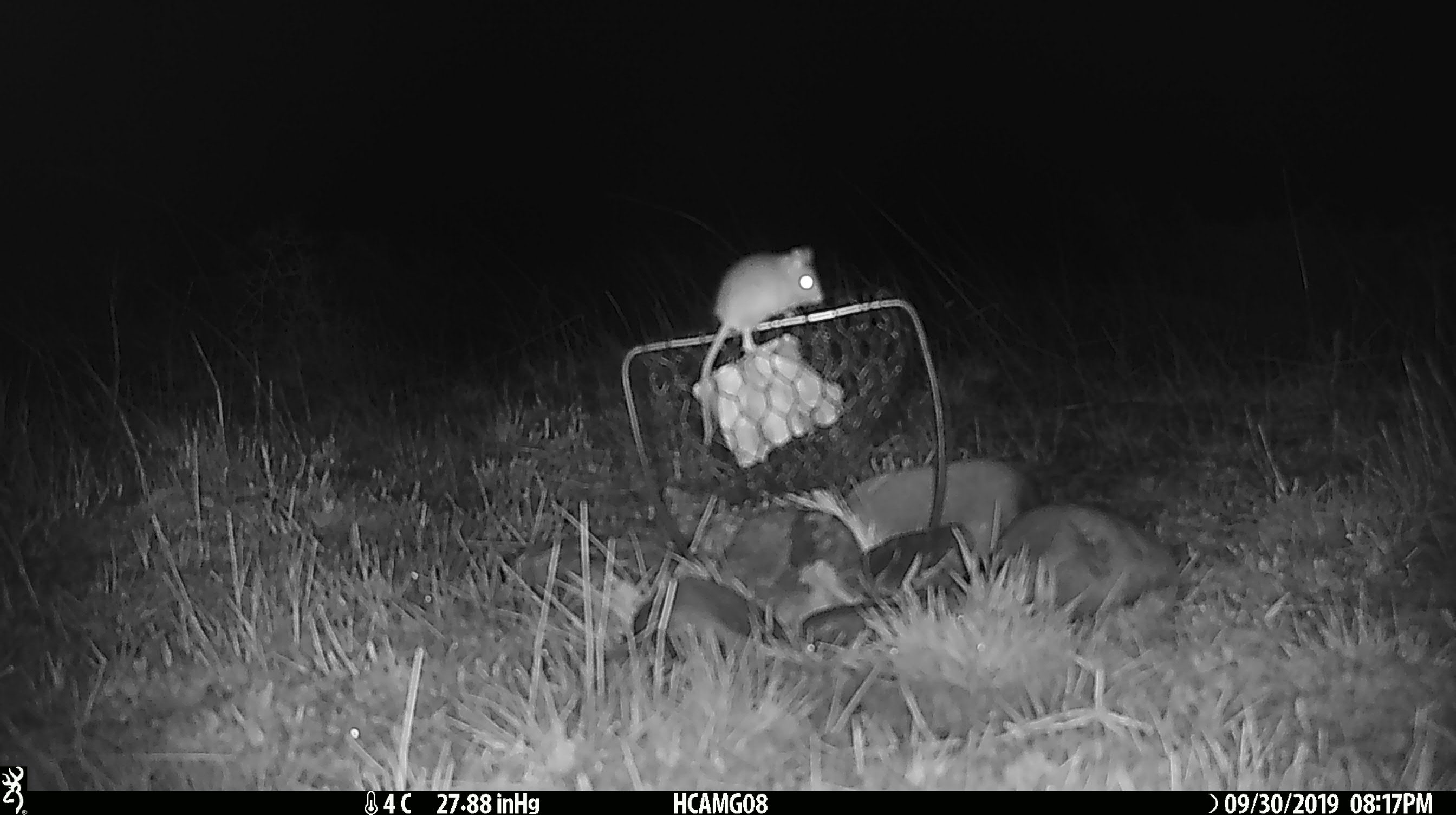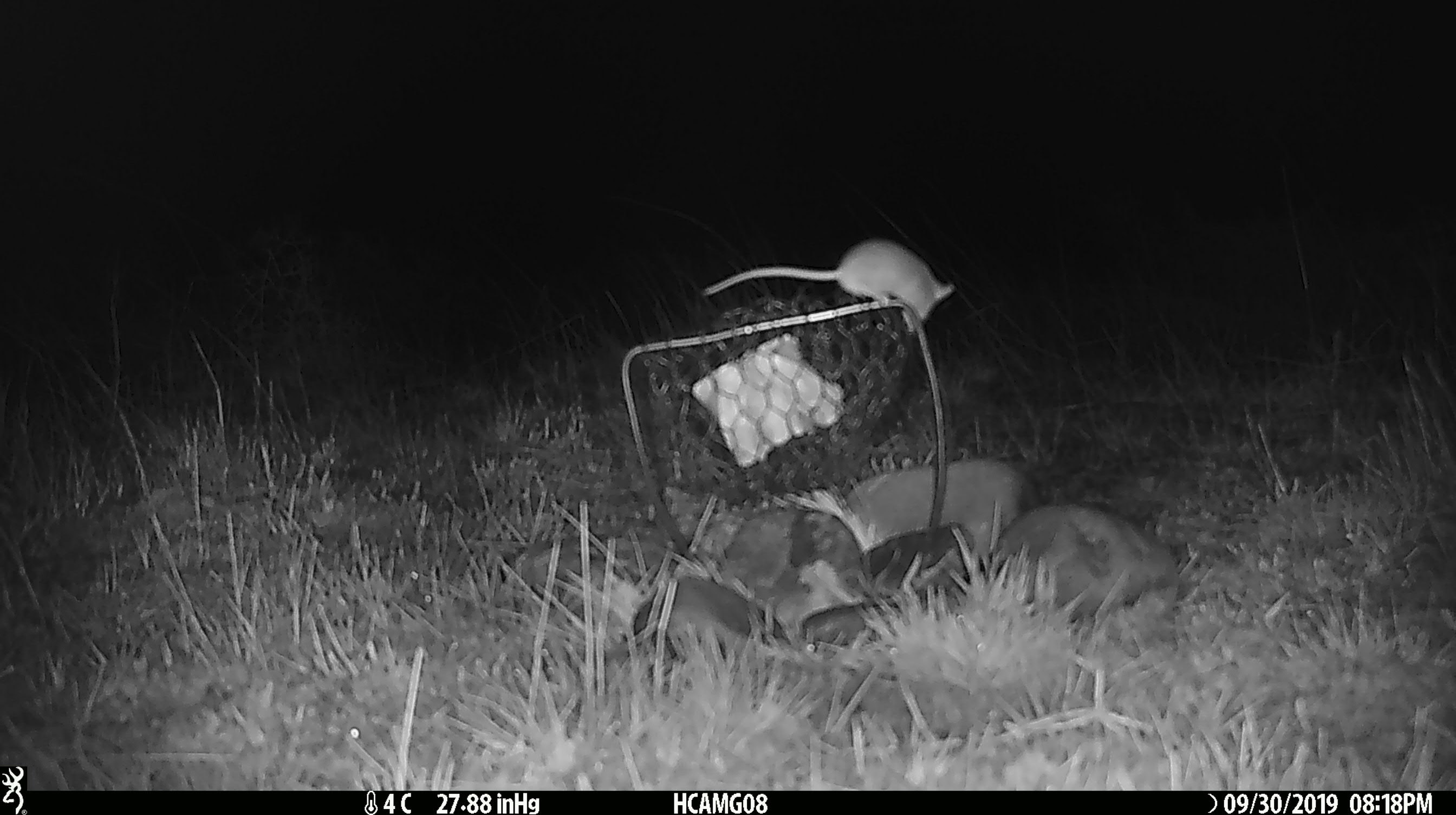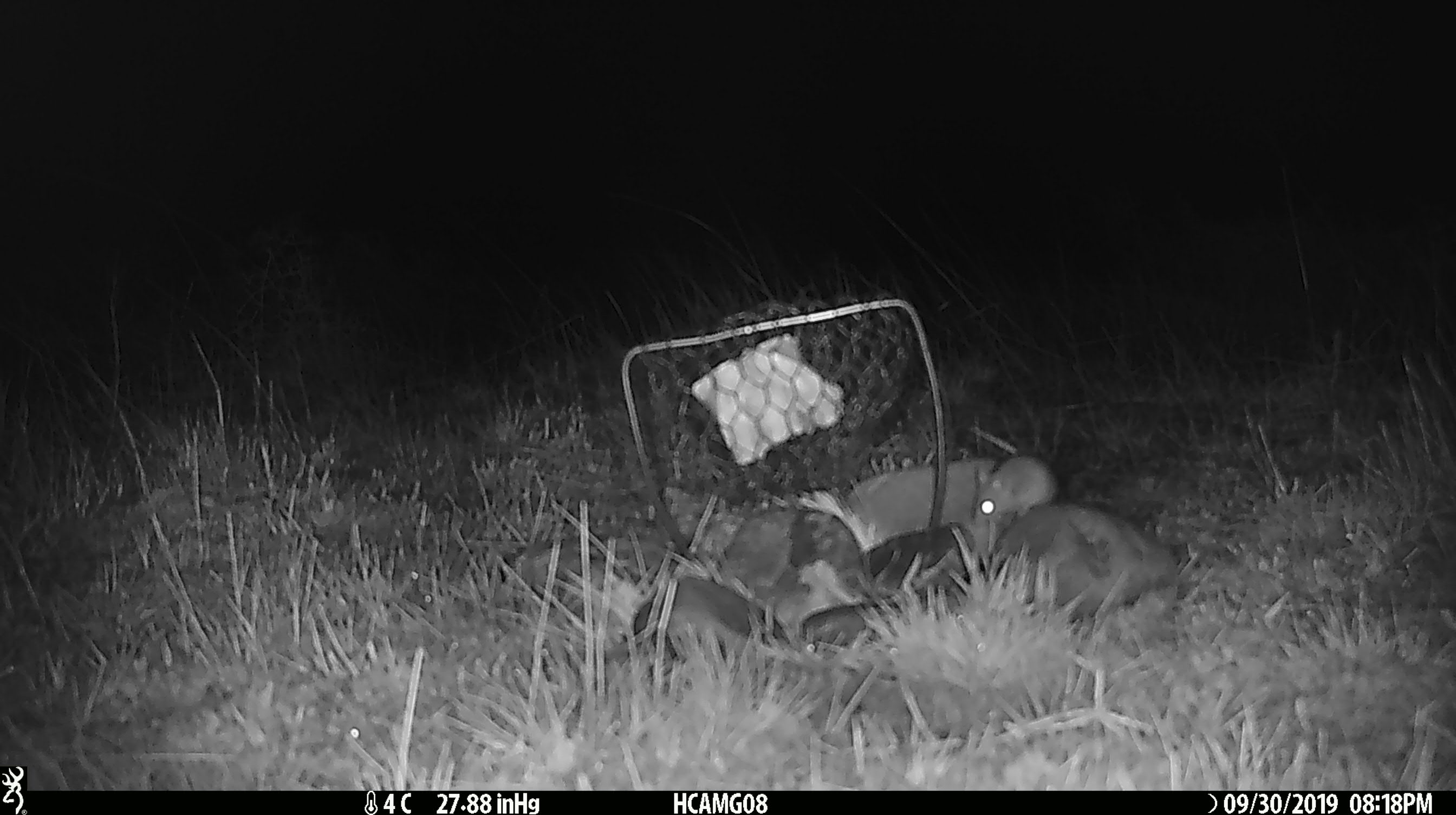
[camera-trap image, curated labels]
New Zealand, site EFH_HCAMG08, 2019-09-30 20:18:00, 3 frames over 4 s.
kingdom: Animalia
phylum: Chordata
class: Mammalia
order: Rodentia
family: Muridae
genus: Mus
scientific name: Mus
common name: mouse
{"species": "mouse (Mus)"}